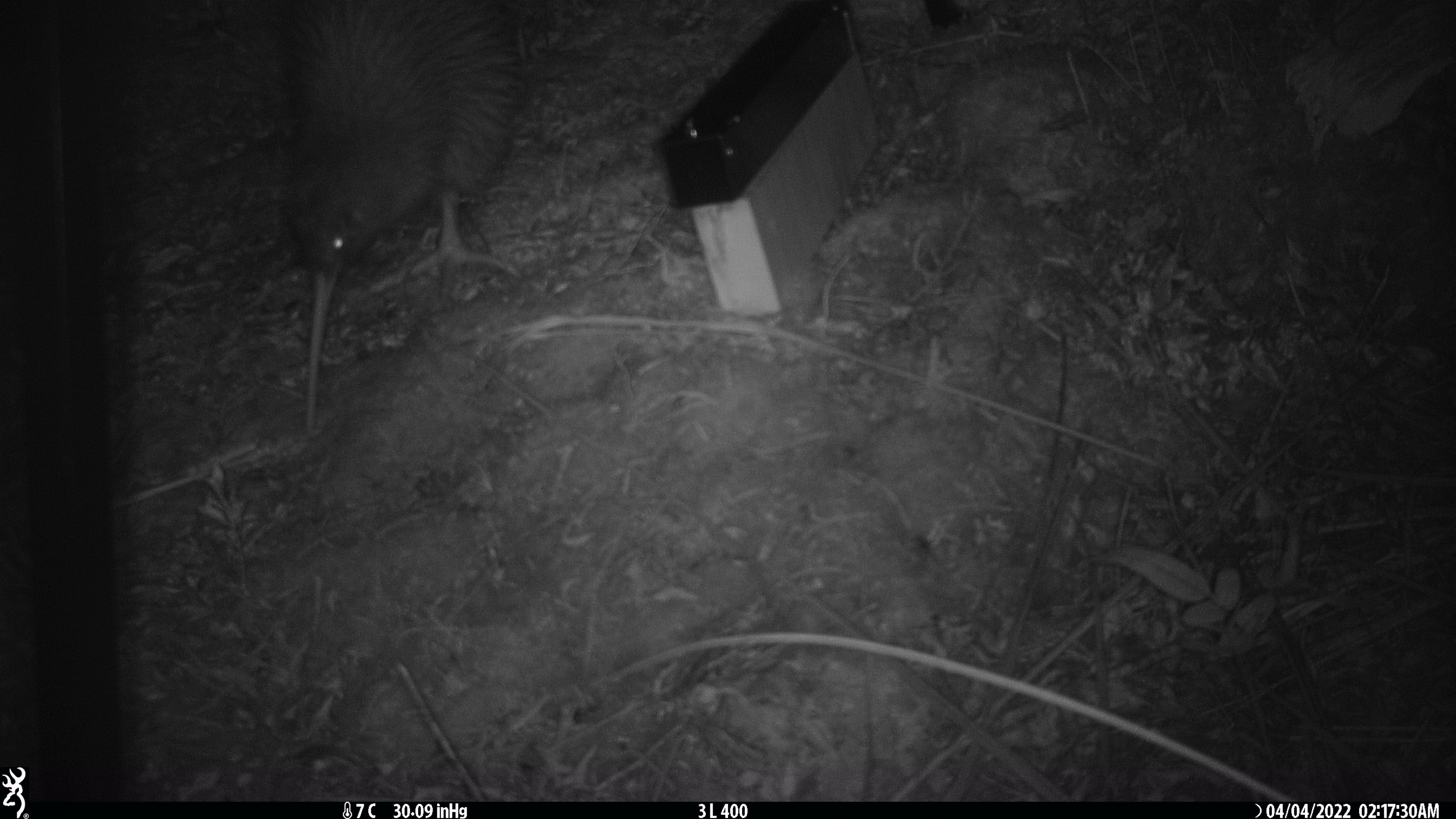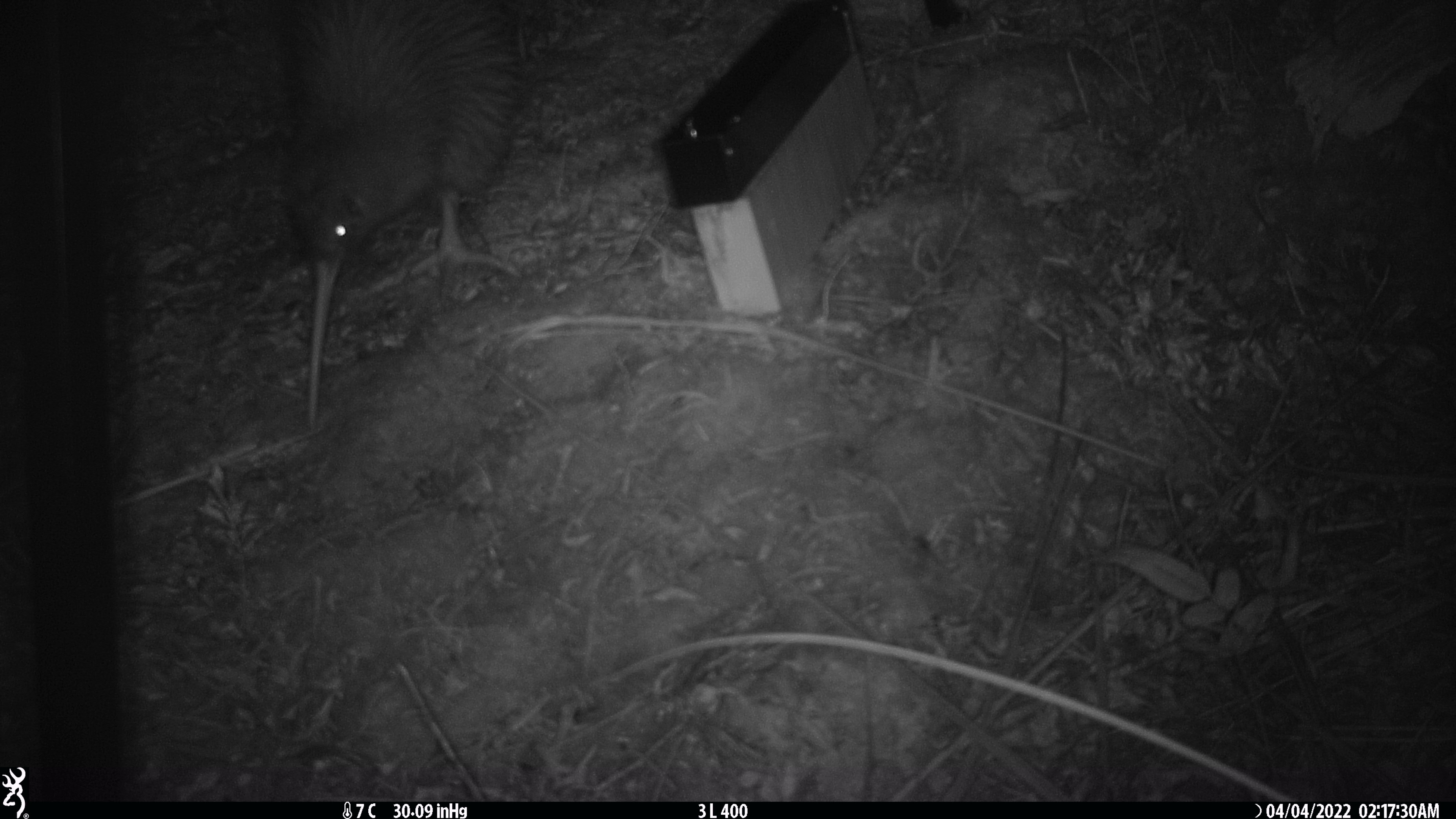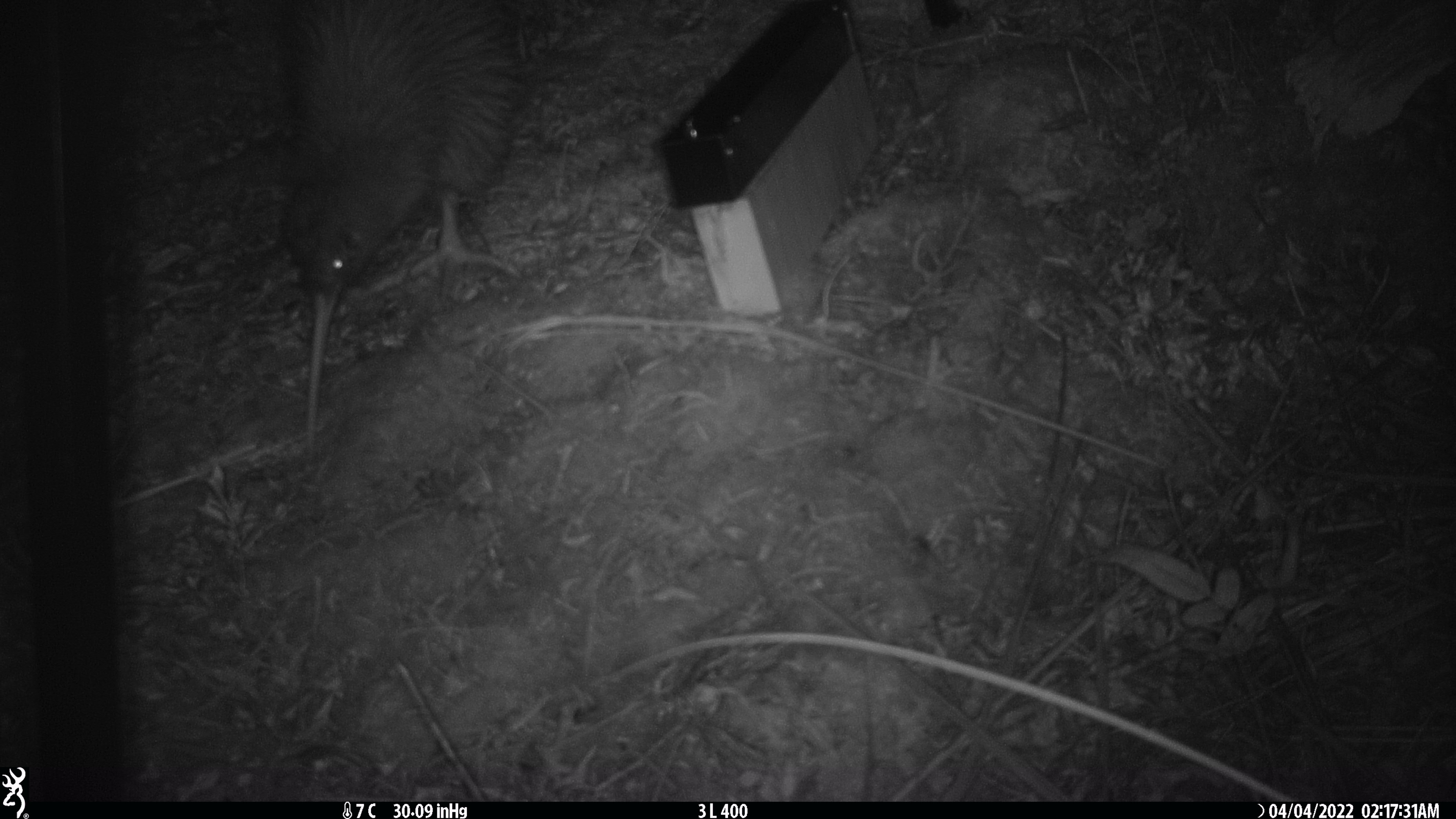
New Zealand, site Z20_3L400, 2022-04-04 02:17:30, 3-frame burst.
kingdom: Animalia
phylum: Chordata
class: Aves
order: Apterygiformes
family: Apterygidae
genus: Apteryx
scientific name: Apteryx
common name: kiwi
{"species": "kiwi (Apteryx)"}